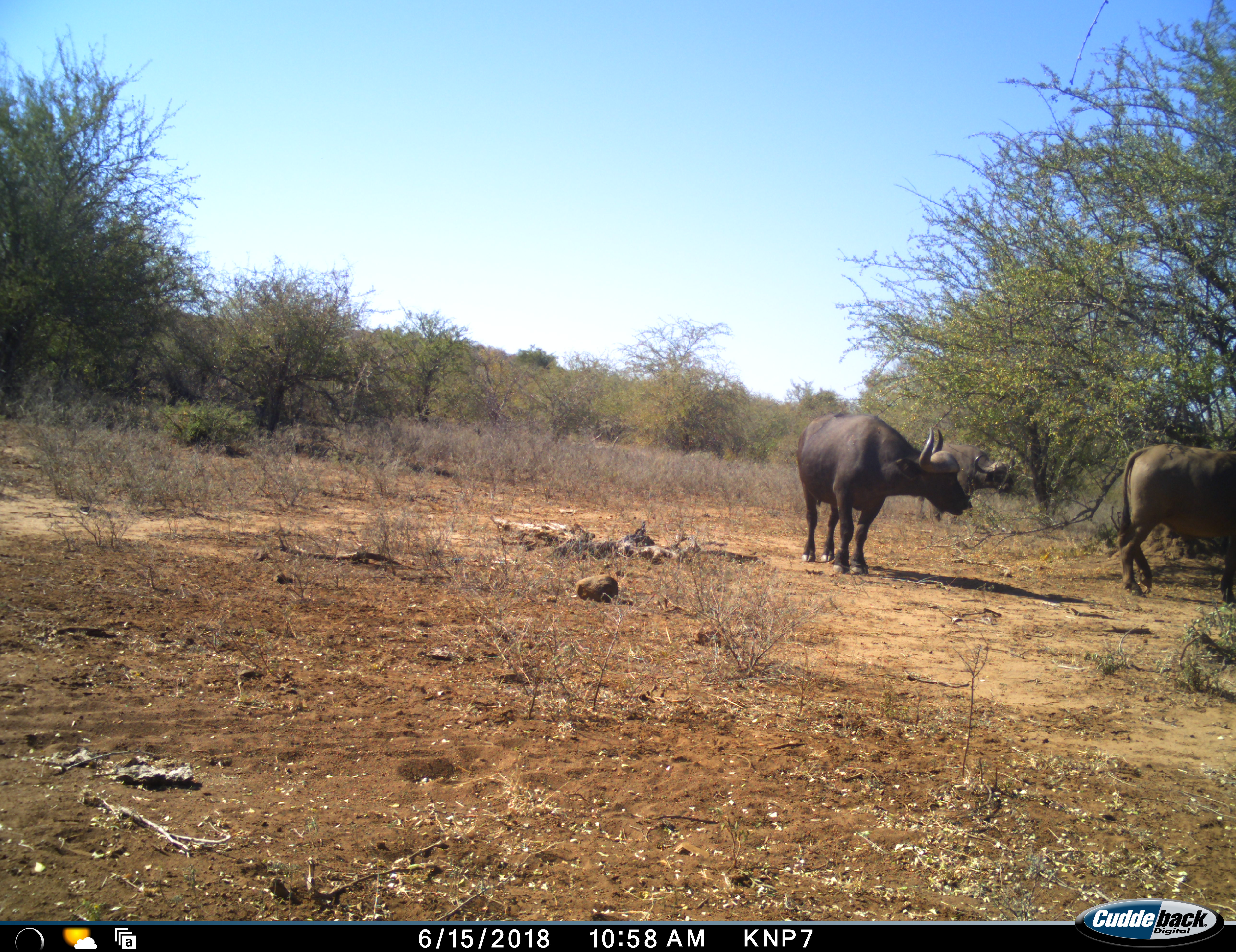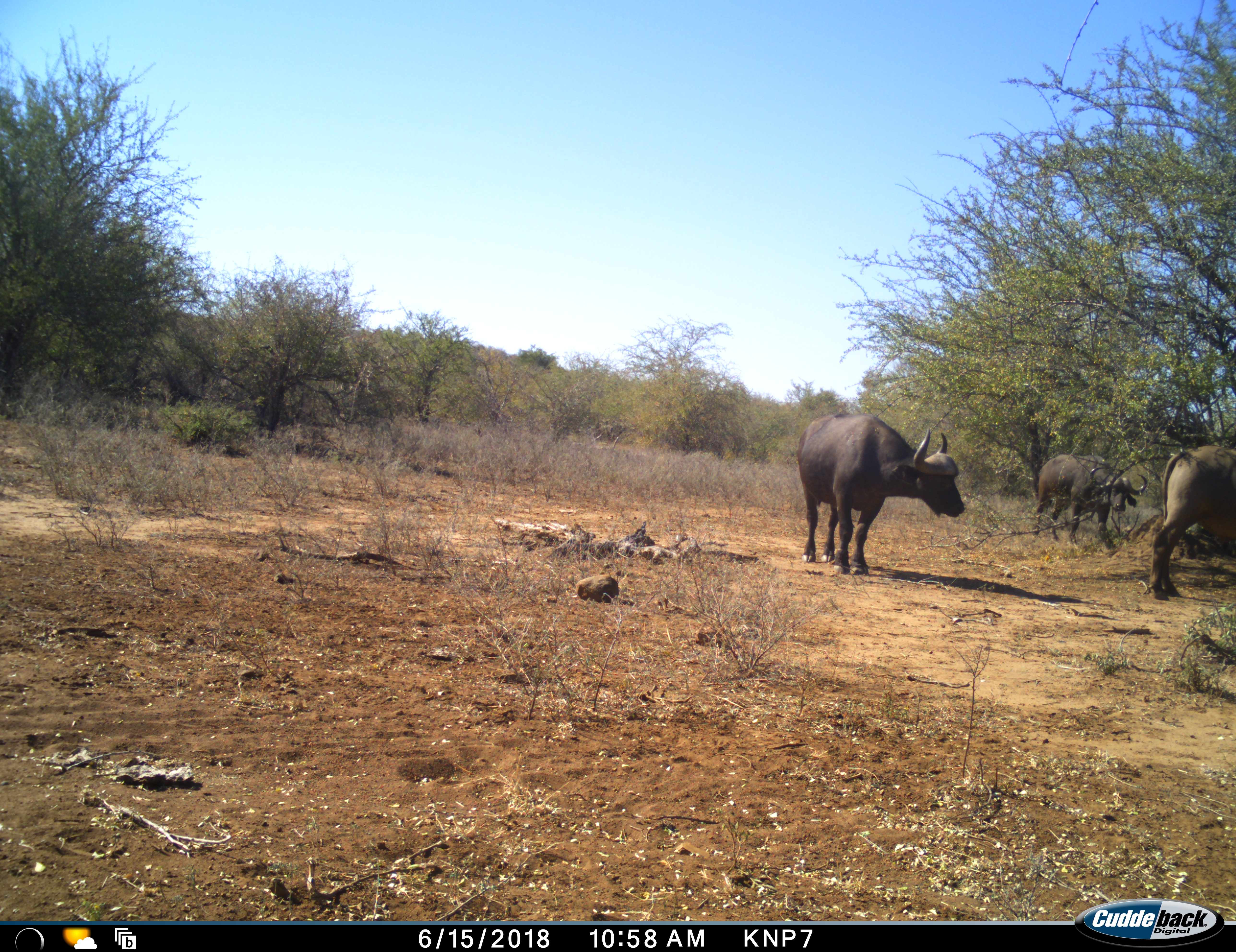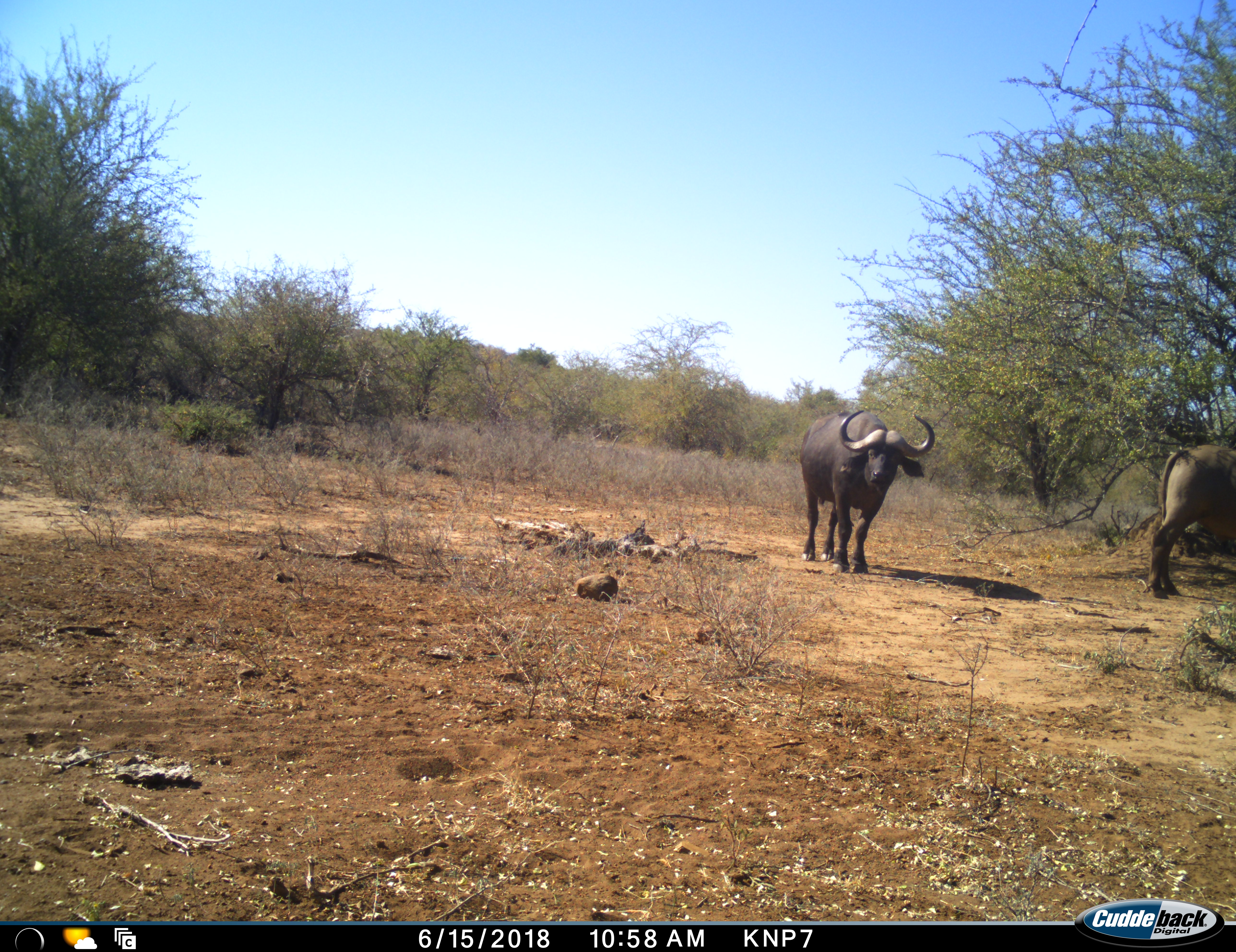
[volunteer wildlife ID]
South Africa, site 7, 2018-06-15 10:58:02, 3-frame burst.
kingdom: Animalia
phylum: Chordata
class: Mammalia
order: Artiodactyla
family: Bovidae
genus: Syncerus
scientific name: Syncerus caffer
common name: cape buffalo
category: buffalo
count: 3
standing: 70%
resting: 0%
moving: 90%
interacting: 0%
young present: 0%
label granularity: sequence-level